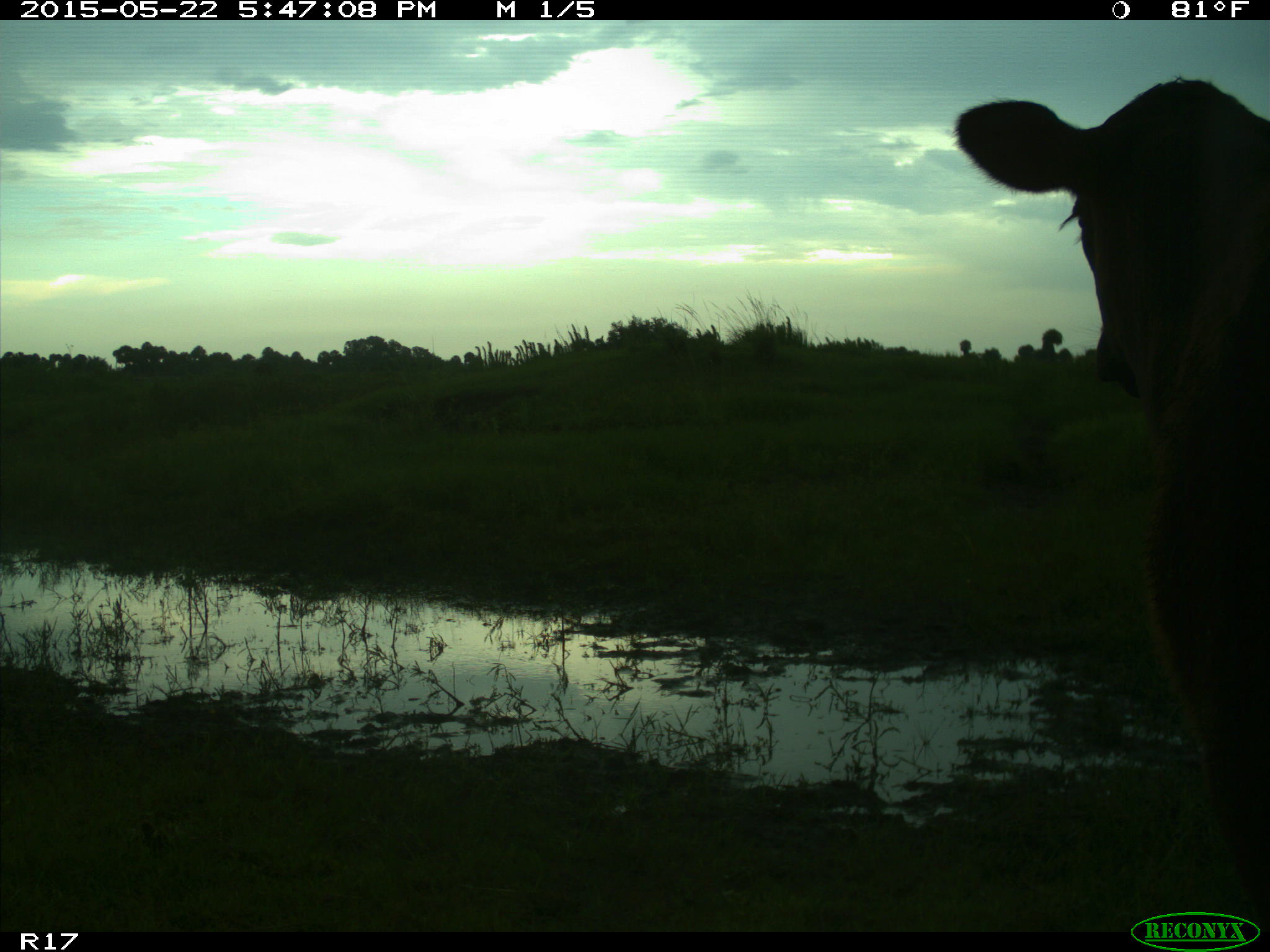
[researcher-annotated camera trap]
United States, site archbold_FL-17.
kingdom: Animalia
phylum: Chordata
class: Mammalia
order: Artiodactyla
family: Bovidae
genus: Bos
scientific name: Bos taurus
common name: domestic cow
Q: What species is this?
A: Bos taurus (domestic cow).